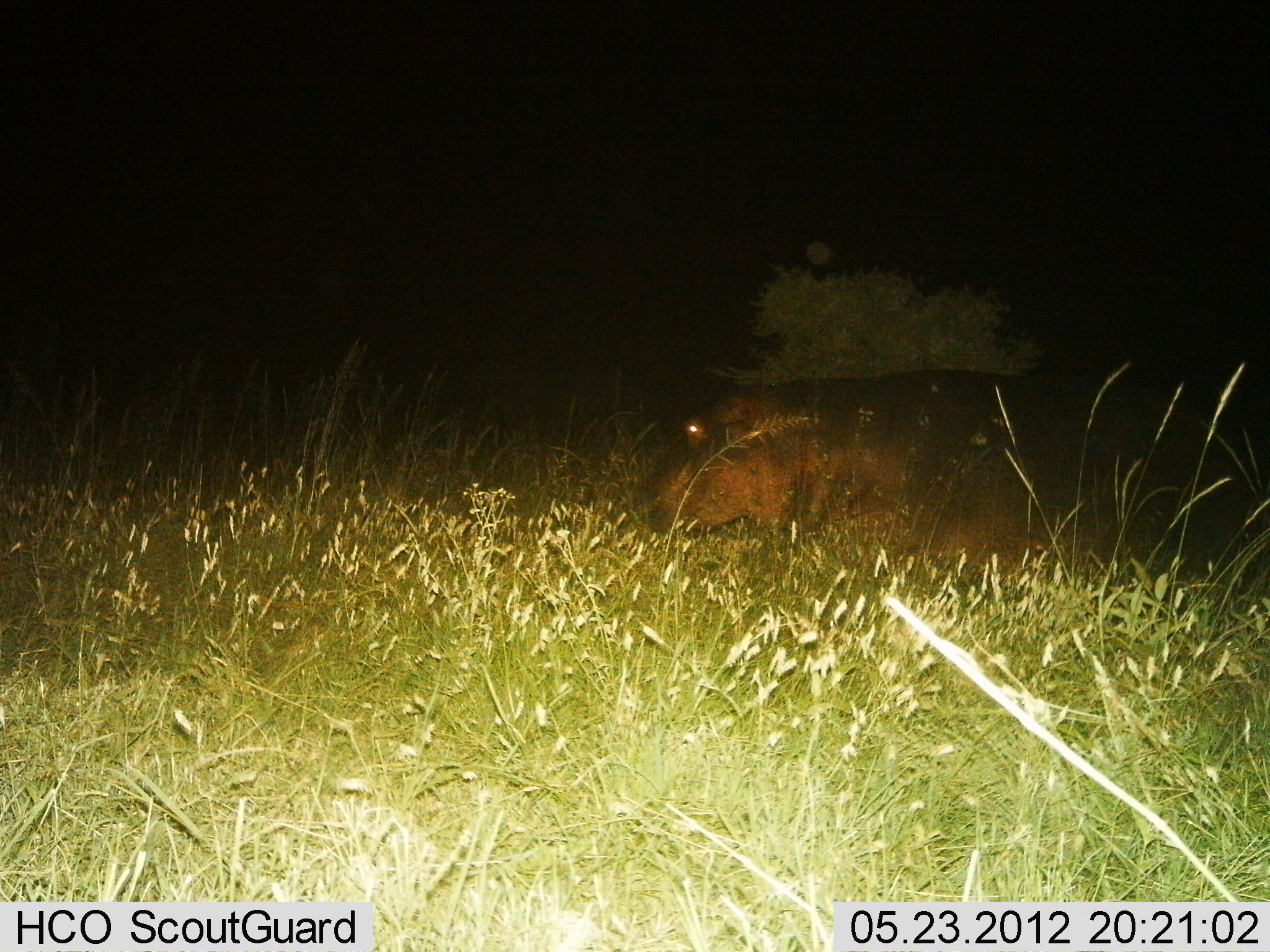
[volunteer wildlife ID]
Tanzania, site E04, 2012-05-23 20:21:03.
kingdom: Animalia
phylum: Chordata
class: Mammalia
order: Artiodactyla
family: Hippopotamidae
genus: Hippopotamus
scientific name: Hippopotamus amphibius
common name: hippopotamus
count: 1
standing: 10%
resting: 20%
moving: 60%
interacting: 0%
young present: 0%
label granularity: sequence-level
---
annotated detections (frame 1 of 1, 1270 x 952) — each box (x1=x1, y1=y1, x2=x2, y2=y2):
animal: (x1=640, y1=373, x2=1164, y2=580)